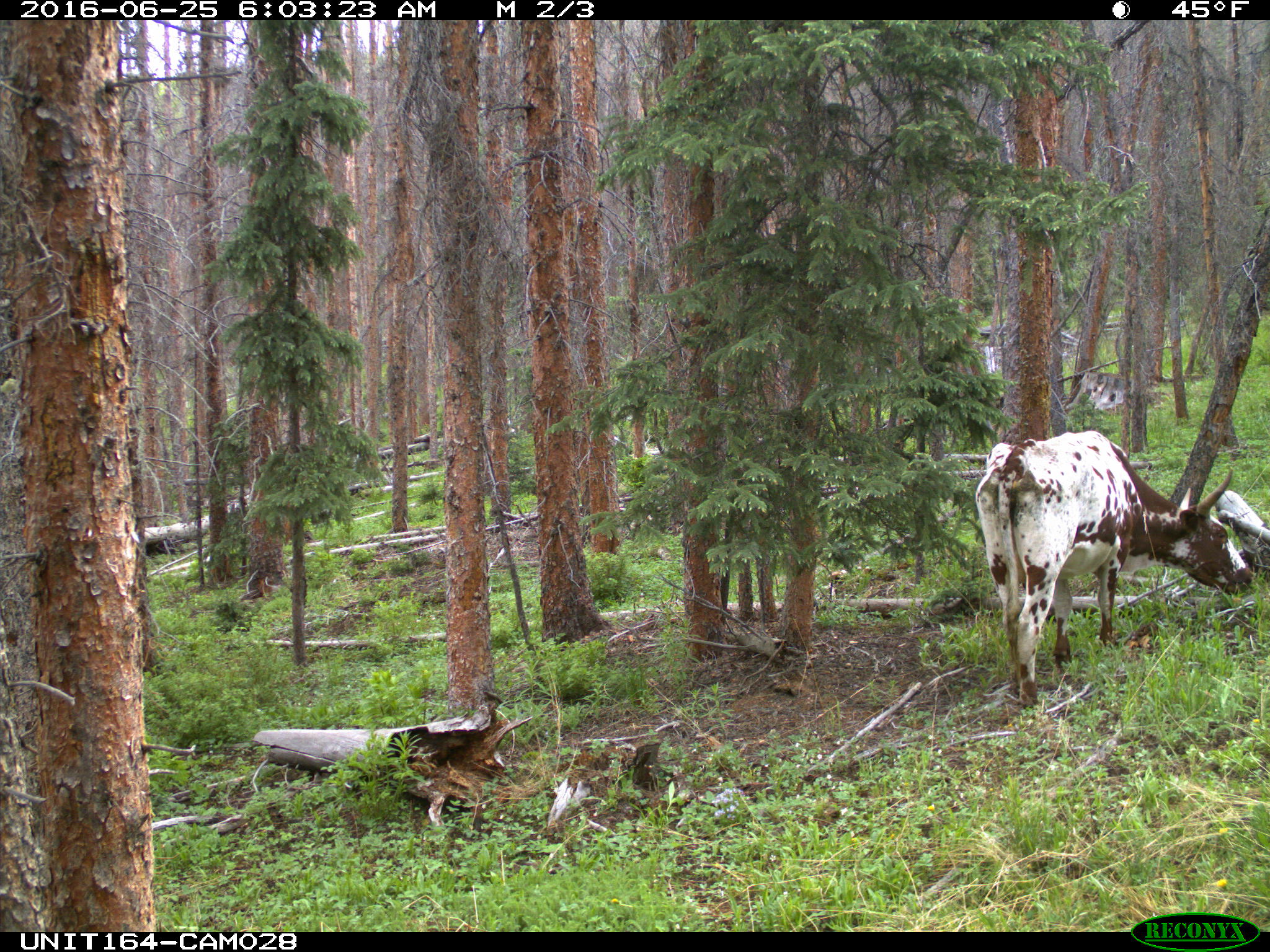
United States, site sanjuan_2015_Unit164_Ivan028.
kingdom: Animalia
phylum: Chordata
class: Mammalia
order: Artiodactyla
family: Bovidae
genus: Bos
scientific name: Bos taurus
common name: domestic cow